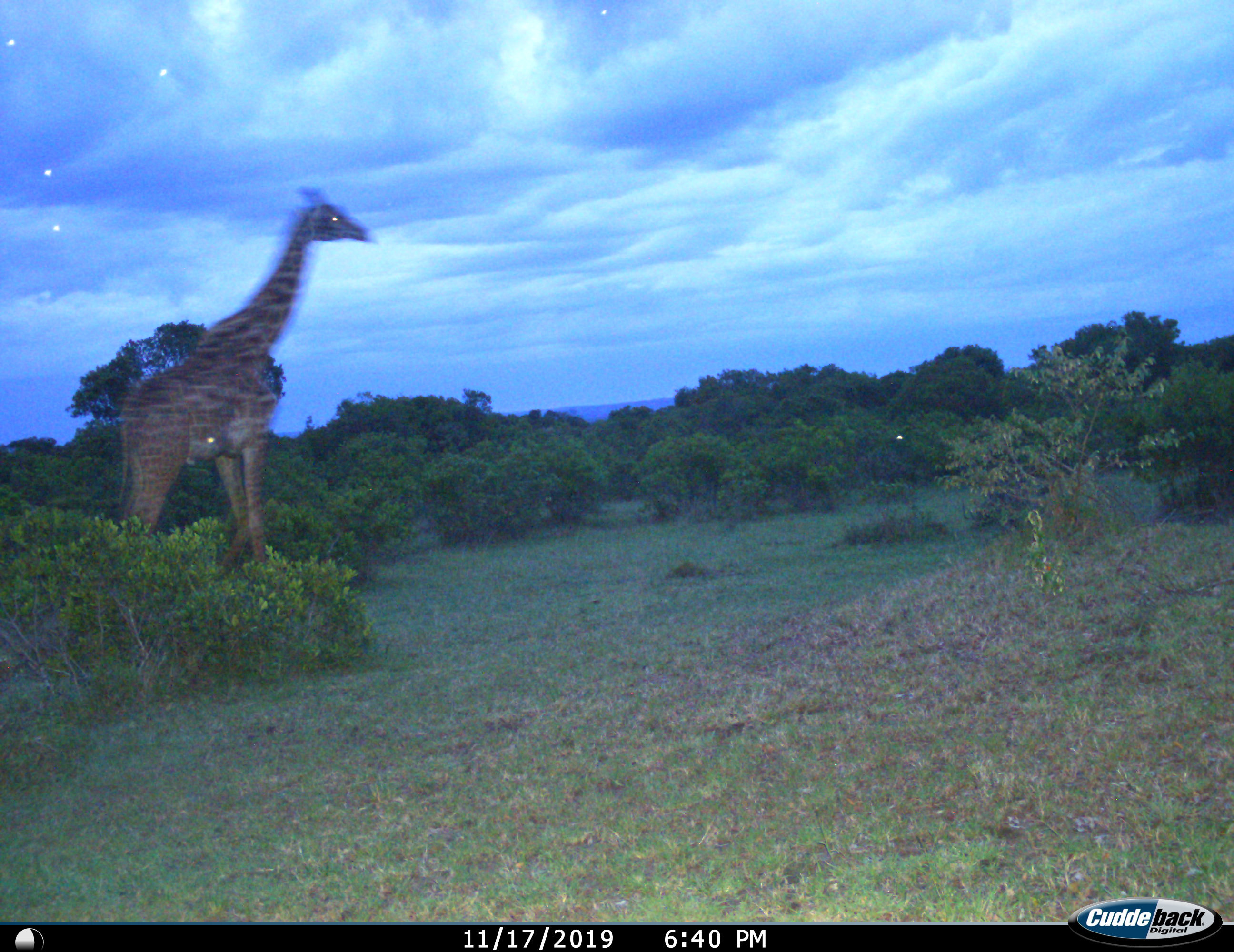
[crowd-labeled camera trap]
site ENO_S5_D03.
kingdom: Animalia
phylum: Chordata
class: Mammalia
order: Artiodactyla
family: Giraffidae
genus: Giraffa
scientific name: Giraffa camelopardalis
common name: giraffe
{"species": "giraffe (Giraffa camelopardalis)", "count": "1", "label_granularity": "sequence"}